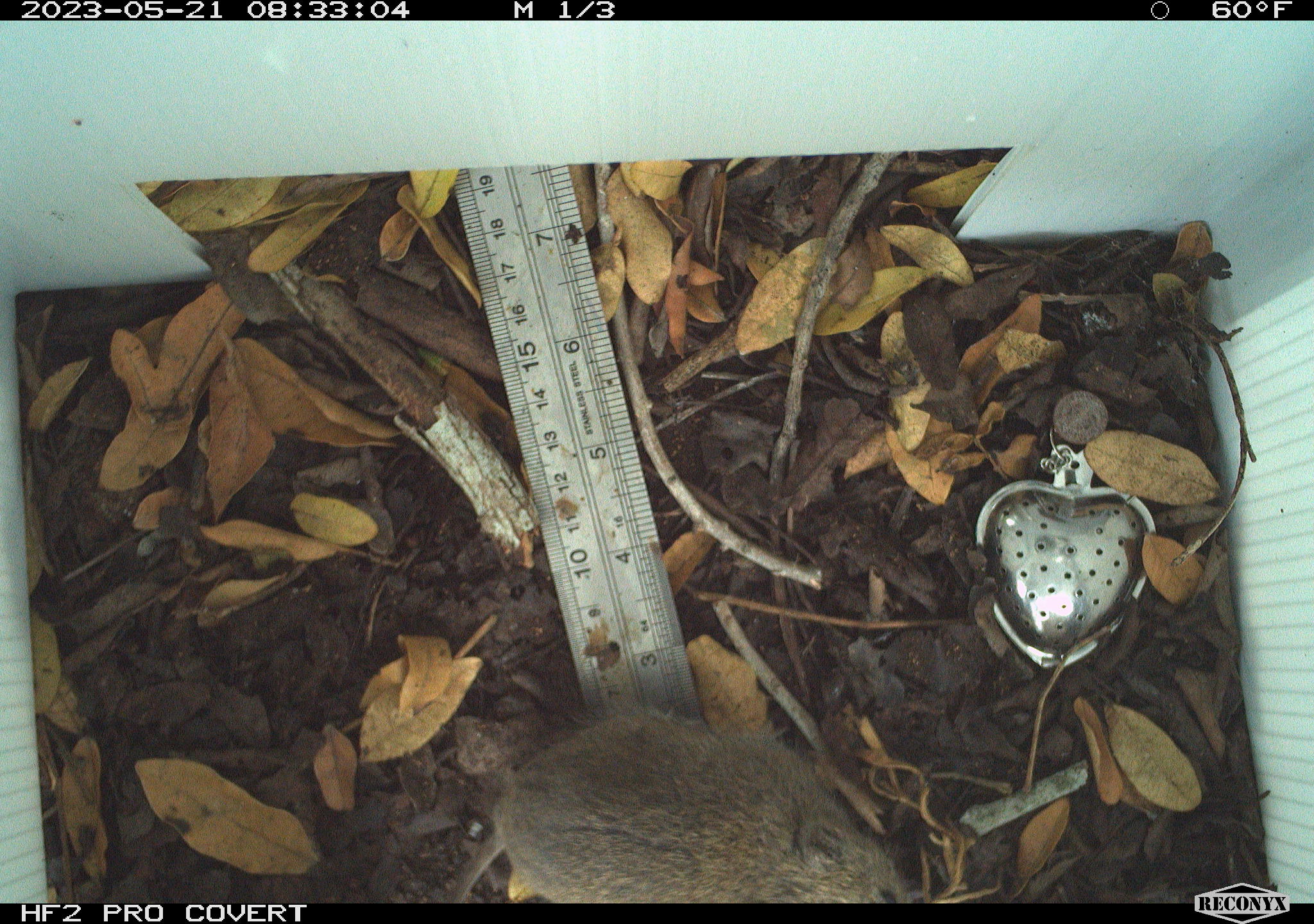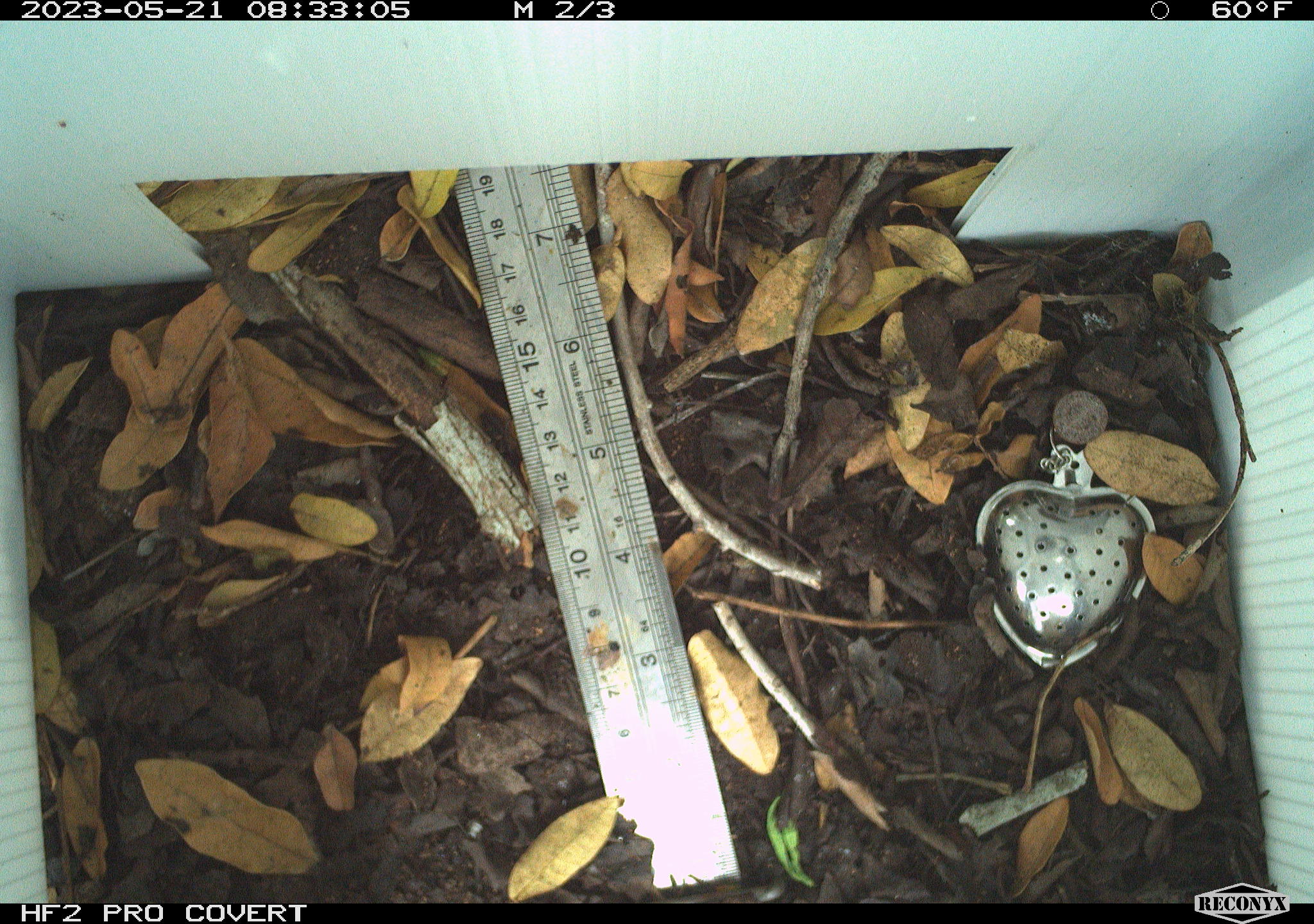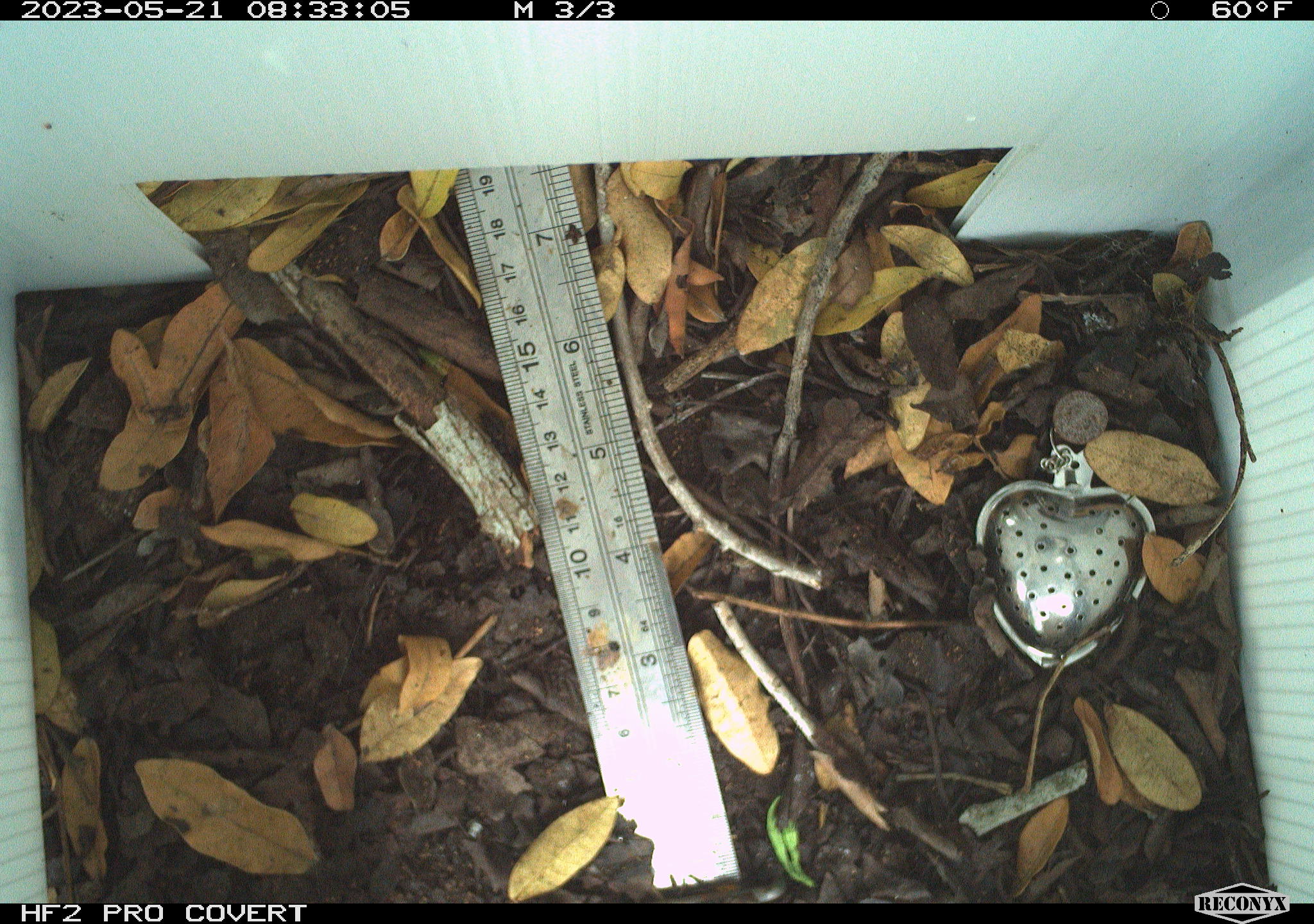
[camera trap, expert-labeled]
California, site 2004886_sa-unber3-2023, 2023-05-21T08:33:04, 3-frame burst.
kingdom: Animalia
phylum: Chordata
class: Mammalia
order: Rodentia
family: Cricetidae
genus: Microtus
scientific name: Microtus californicus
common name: california vole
California vole (Microtus californicus).